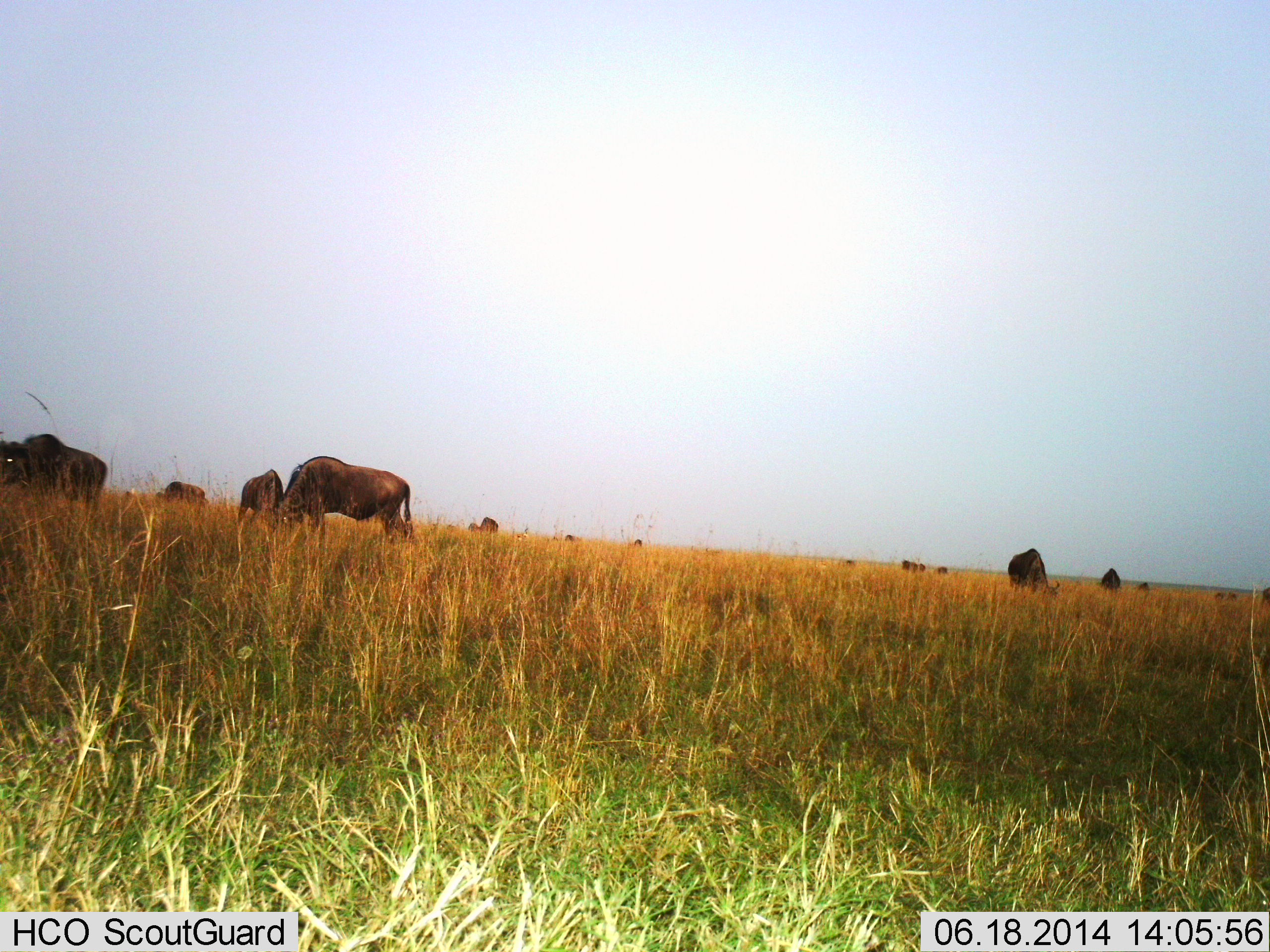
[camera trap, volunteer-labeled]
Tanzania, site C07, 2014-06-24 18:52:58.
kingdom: Animalia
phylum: Chordata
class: Mammalia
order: Artiodactyla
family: Bovidae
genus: Connochaetes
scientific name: Connochaetes taurinus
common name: blue wildebeest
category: wildebeest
Wildebeest (blue wildebeest) (Connochaetes taurinus), count 11-50. Behavior (volunteer vote fractions): standing 20%, resting 0%, moving 10%, interacting 0%. Young present (vote fraction): 0%. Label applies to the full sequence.